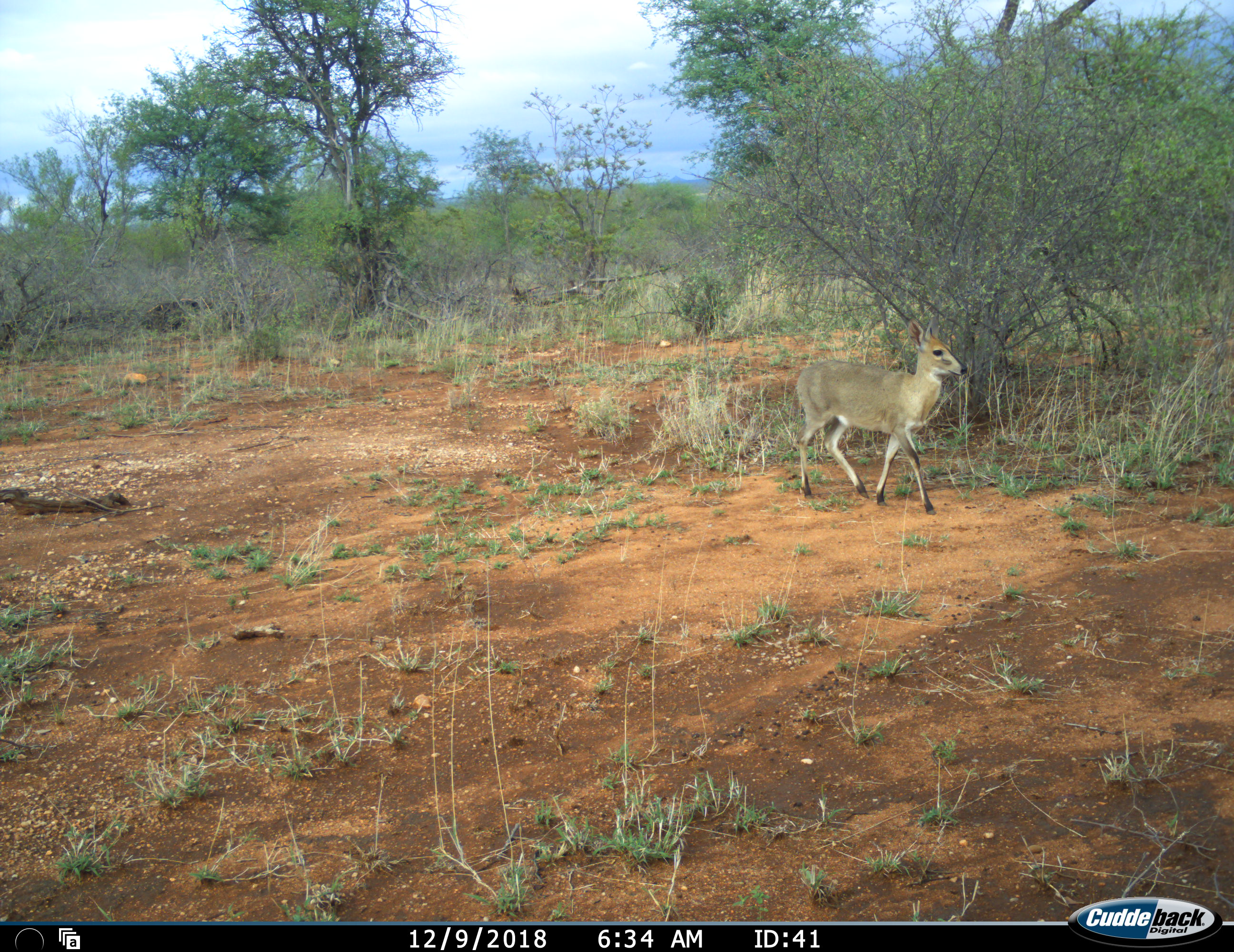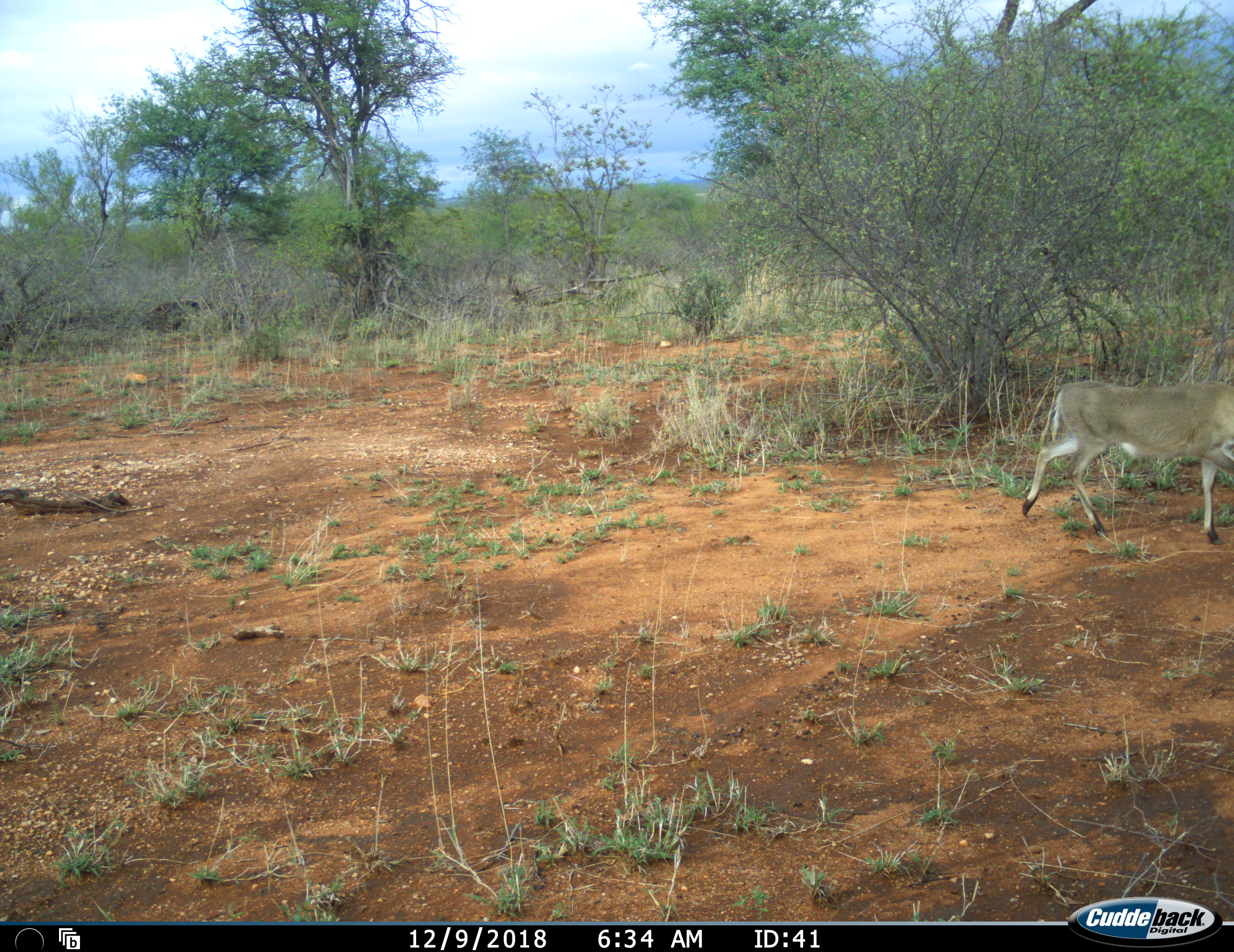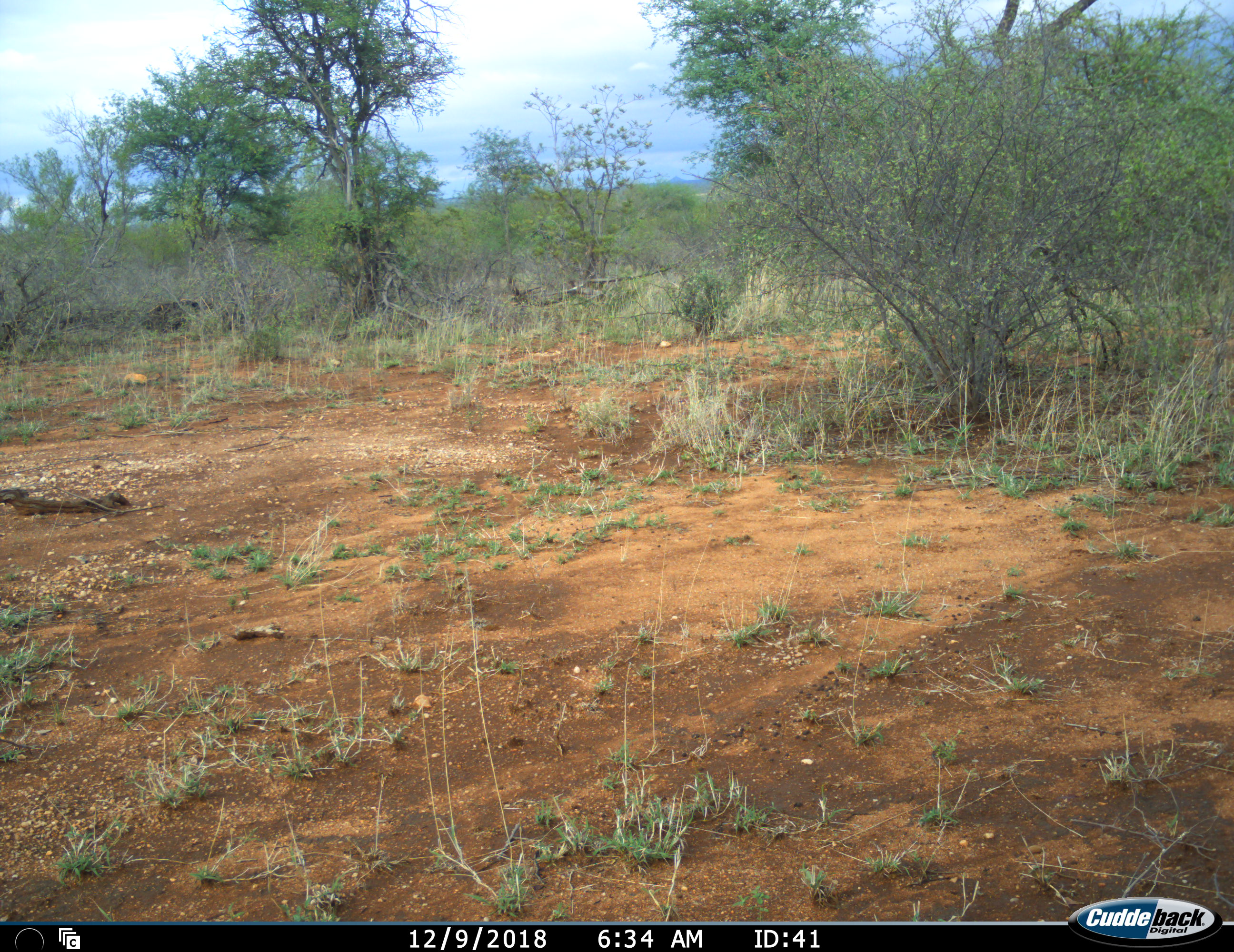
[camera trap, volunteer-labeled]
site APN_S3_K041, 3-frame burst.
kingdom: Animalia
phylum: Chordata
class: Mammalia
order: Artiodactyla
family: Bovidae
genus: Sylvicapra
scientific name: Sylvicapra grimmia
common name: common duiker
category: duikercommongrey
Duikercommongrey (common duiker) (Sylvicapra grimmia), count 1. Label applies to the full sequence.